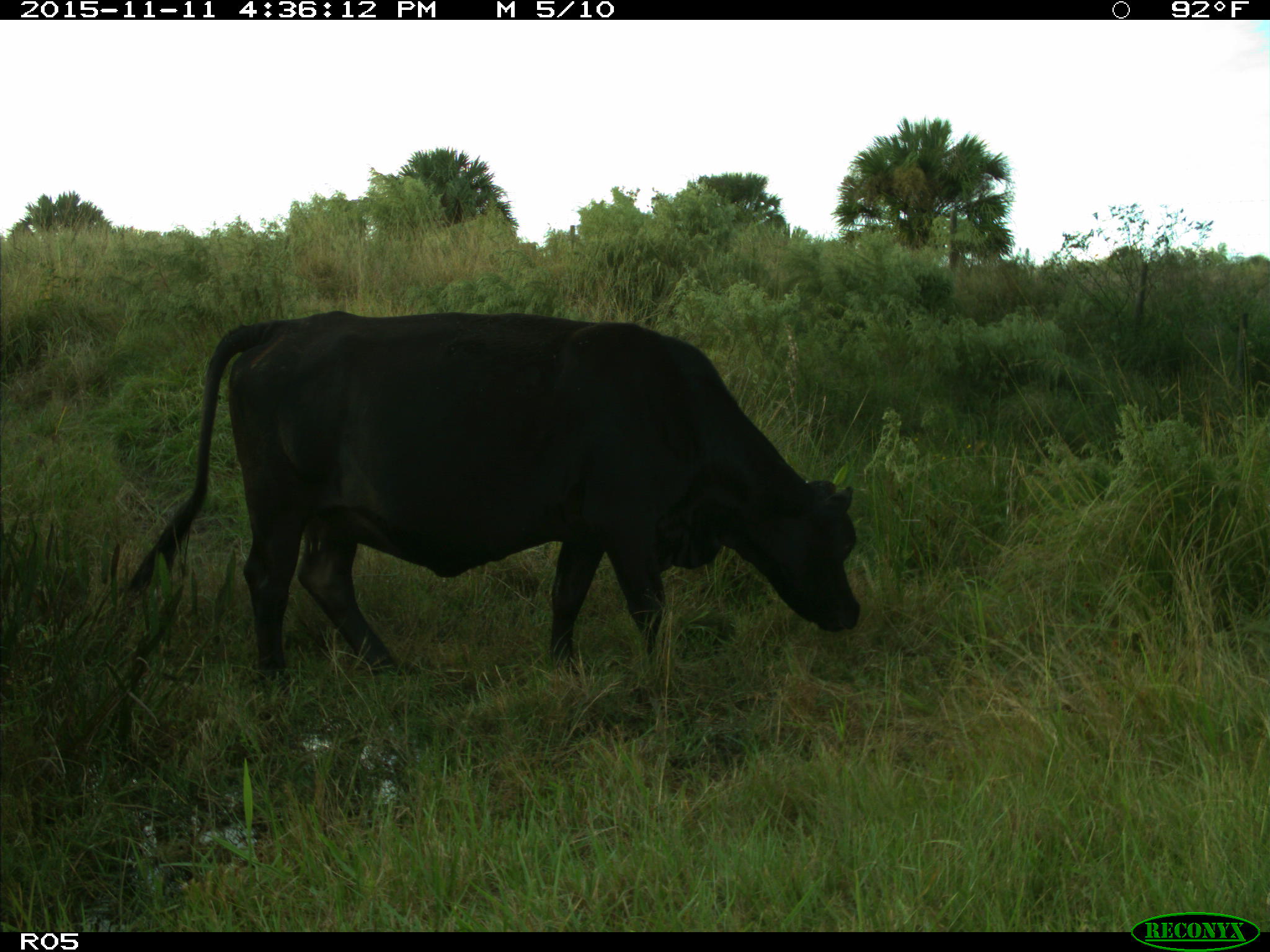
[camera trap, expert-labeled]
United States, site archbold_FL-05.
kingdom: Animalia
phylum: Chordata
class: Mammalia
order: Artiodactyla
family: Bovidae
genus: Bos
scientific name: Bos taurus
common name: domestic cow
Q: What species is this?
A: Bos taurus (domestic cow).